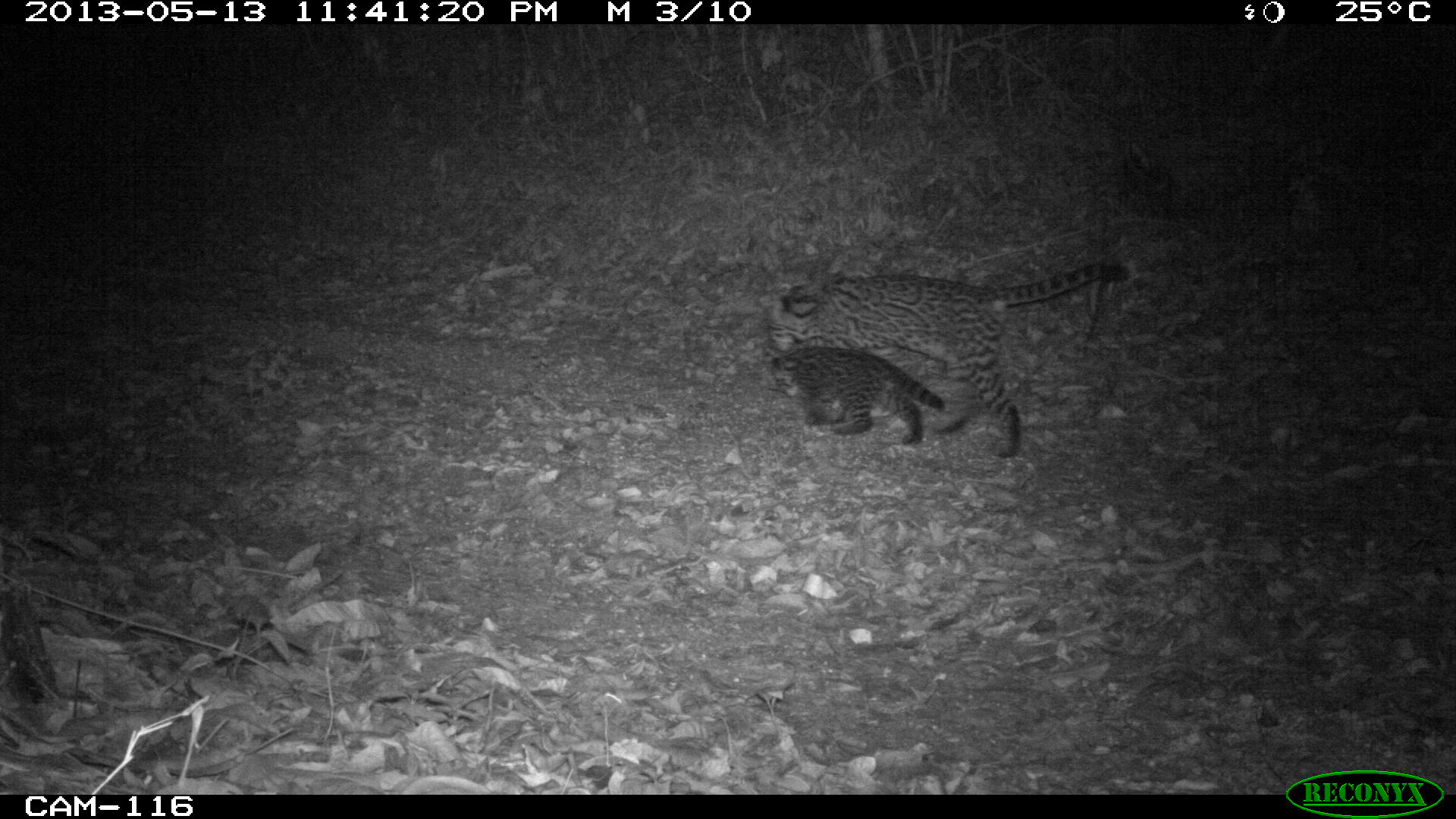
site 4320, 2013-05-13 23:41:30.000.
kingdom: Animalia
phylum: Chordata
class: Mammalia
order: Carnivora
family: Felidae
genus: Leopardus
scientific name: Leopardus pardalis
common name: ocelot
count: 1